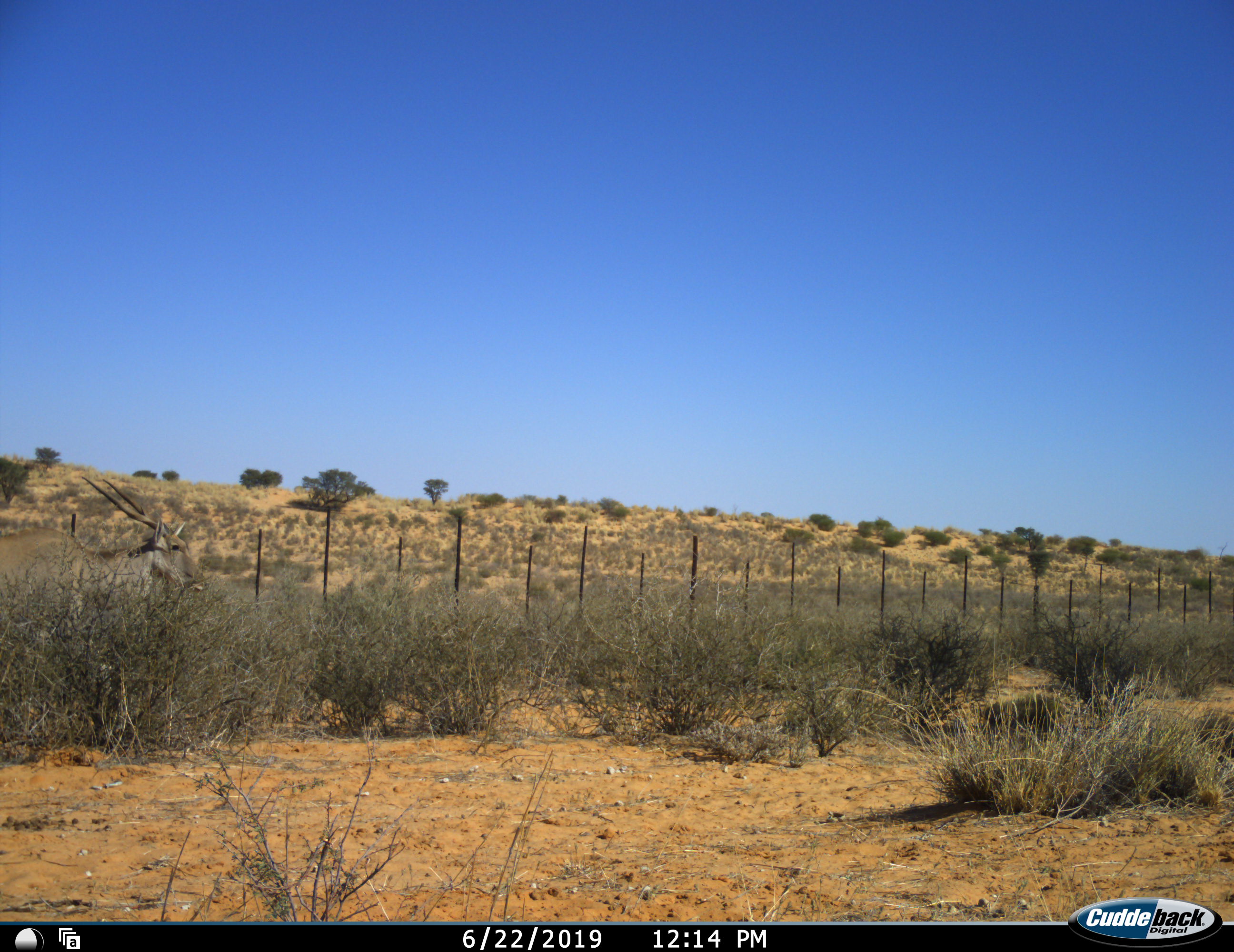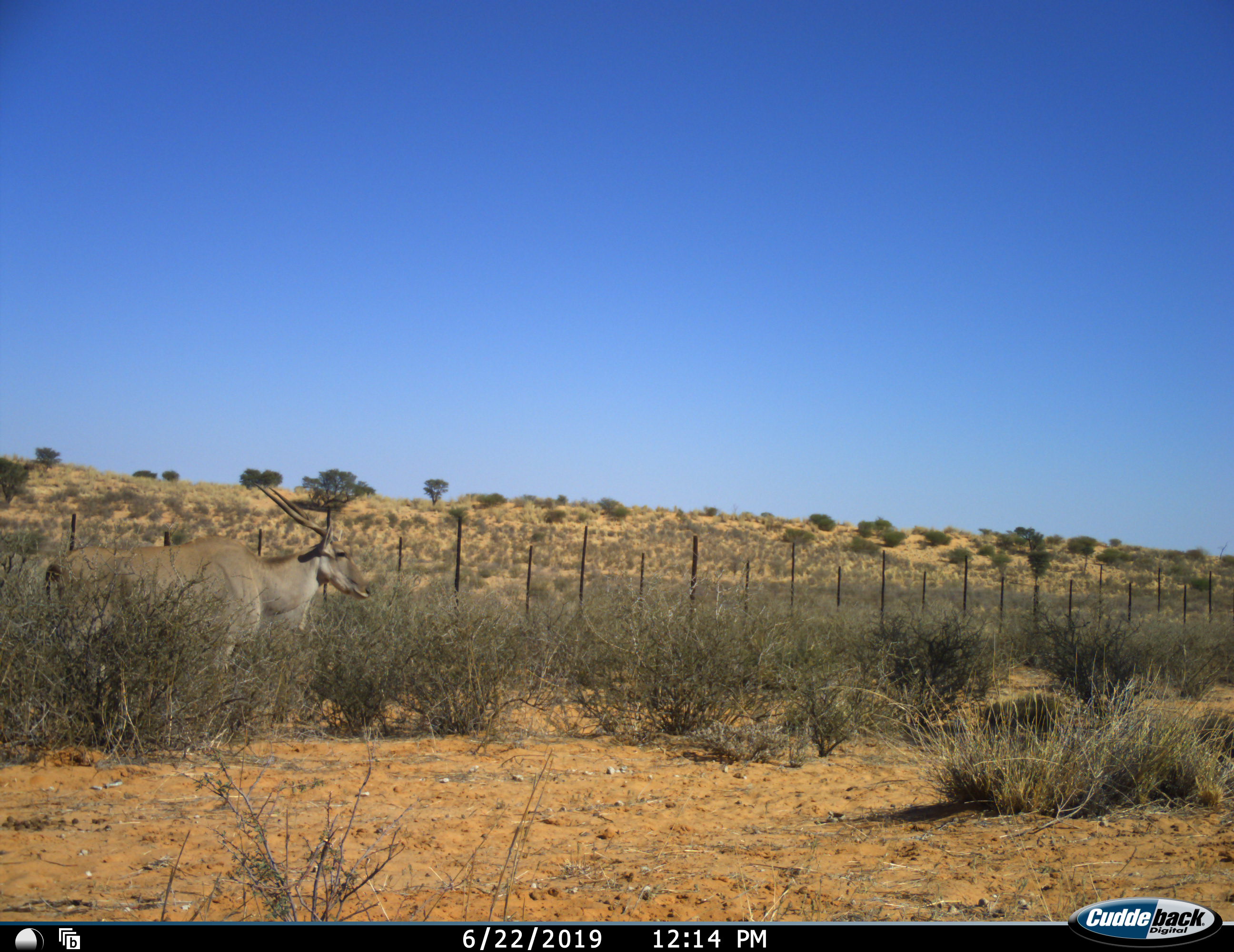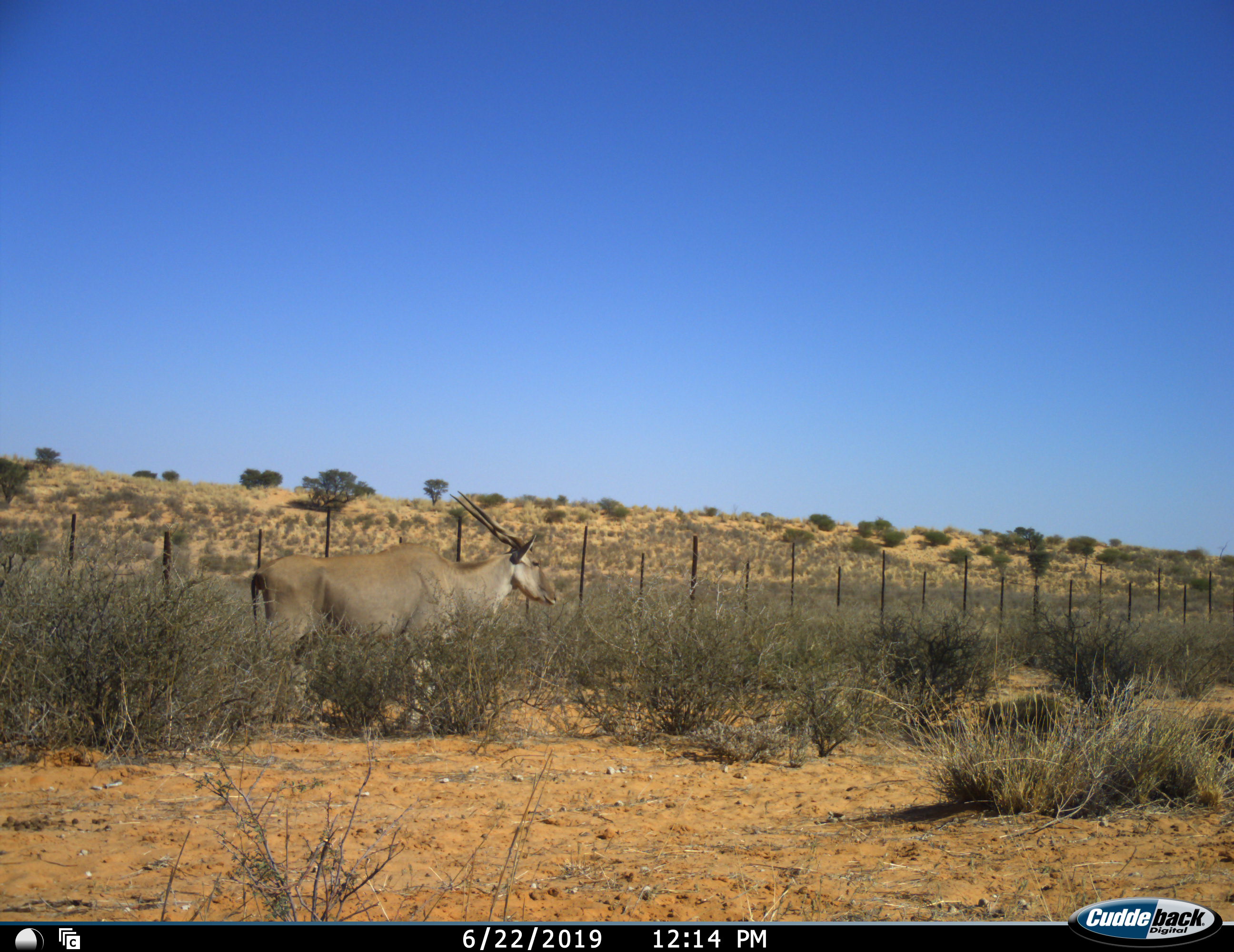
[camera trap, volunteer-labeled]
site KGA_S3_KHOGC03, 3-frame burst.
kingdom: Animalia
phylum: Chordata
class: Mammalia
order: Artiodactyla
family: Bovidae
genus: Tragelaphus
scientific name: Tragelaphus oryx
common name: eland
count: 1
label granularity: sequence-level